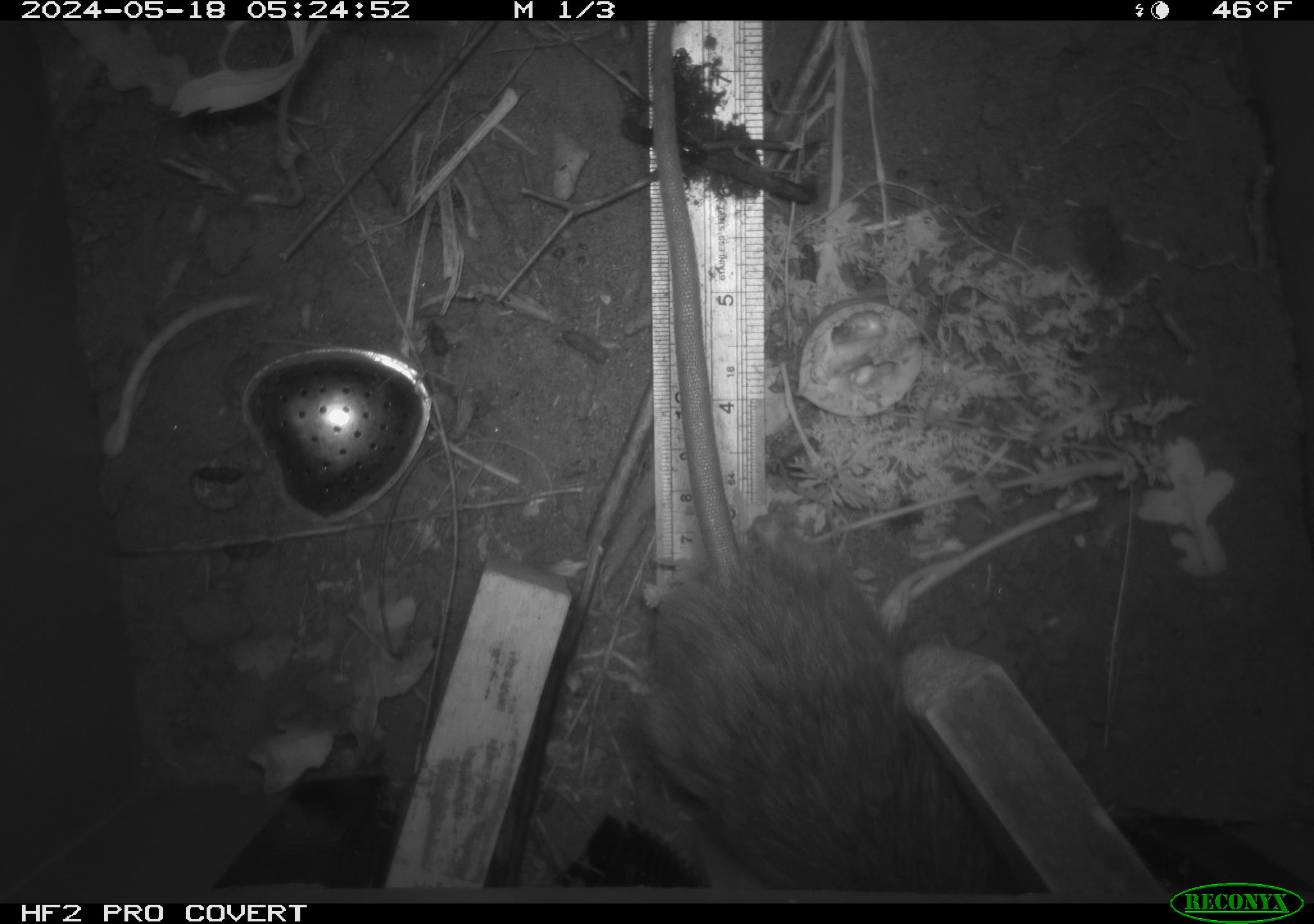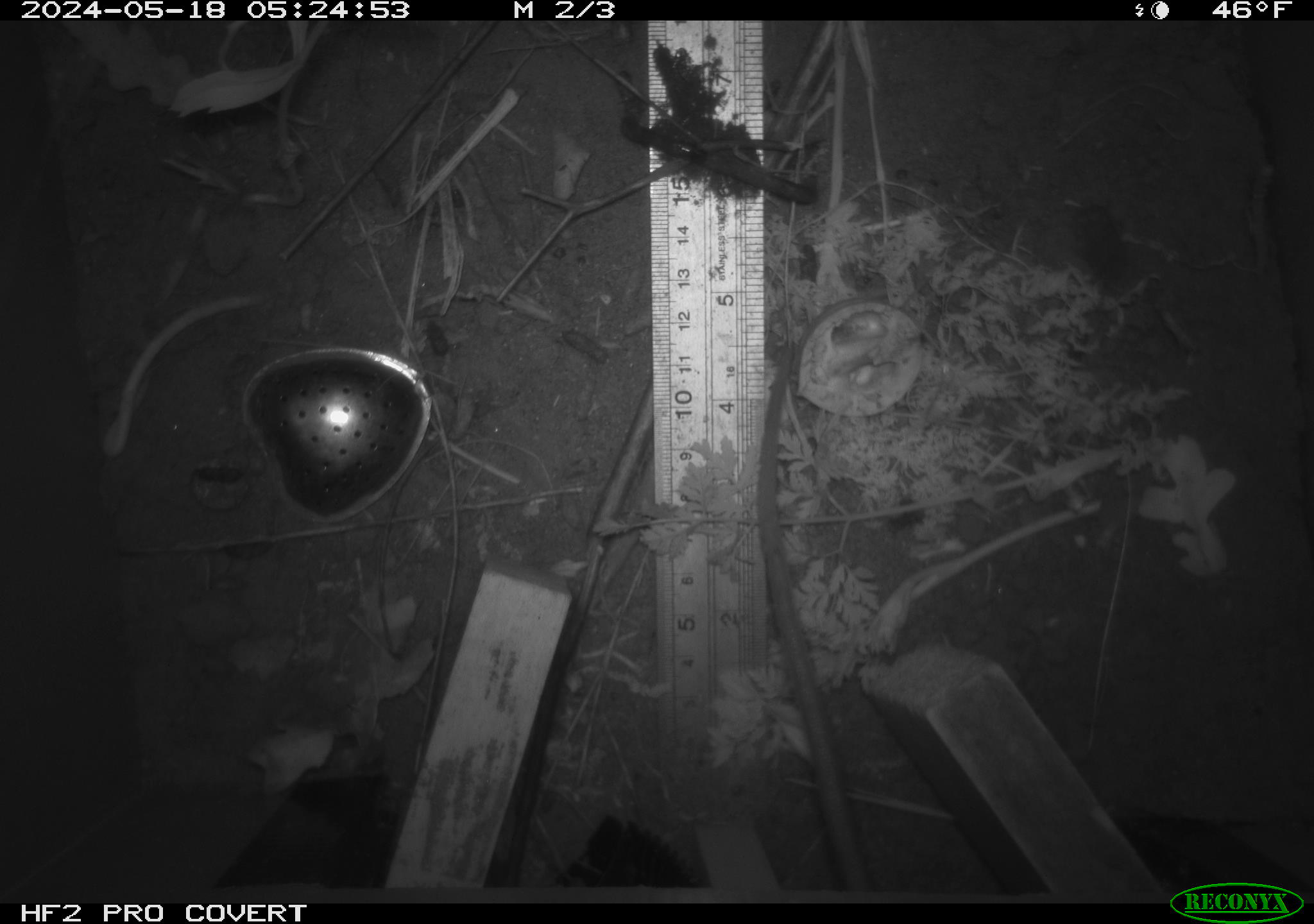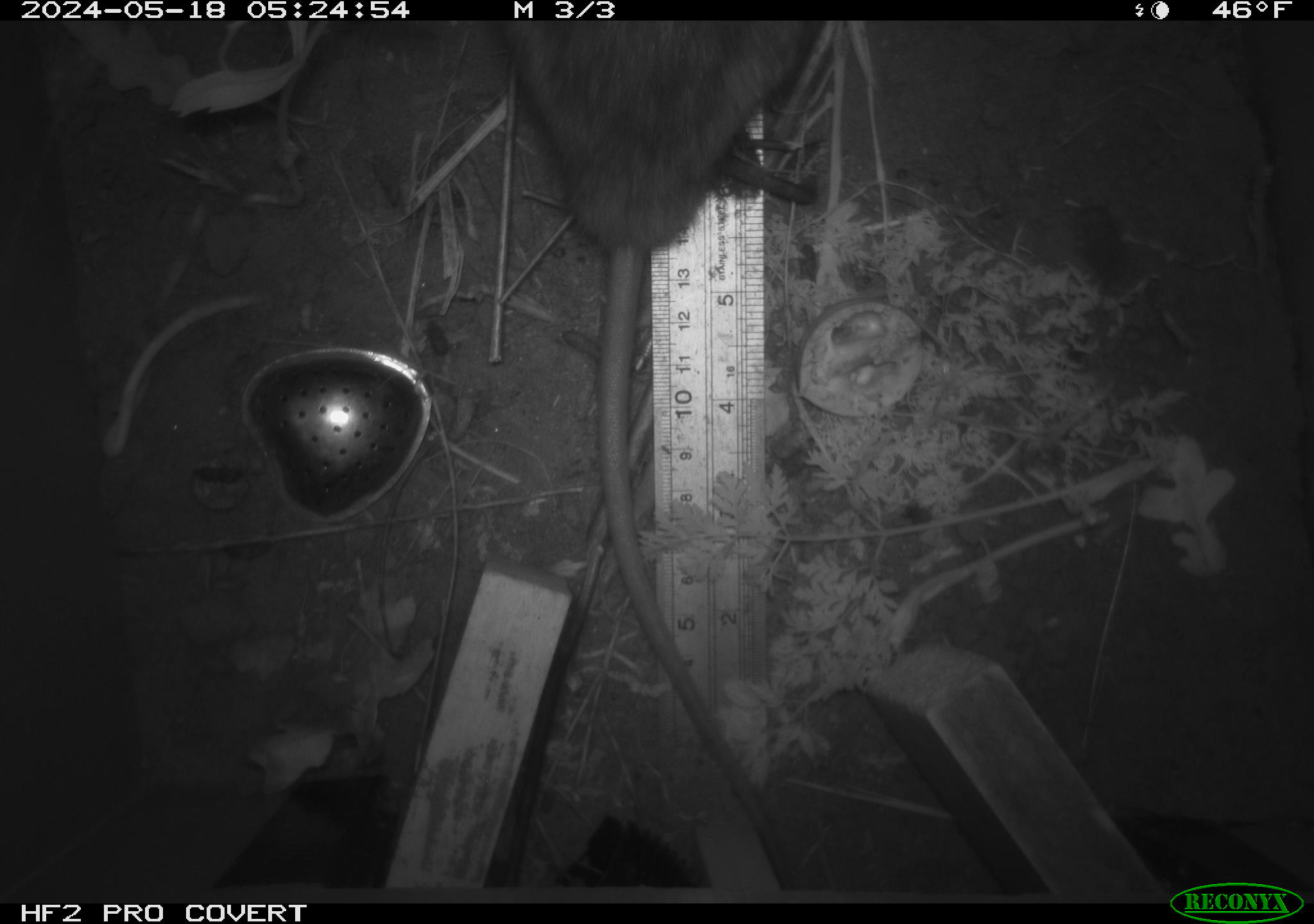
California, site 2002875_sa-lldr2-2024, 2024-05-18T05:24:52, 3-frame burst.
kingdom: Animalia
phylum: Chordata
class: Mammalia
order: Rodentia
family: Muridae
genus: Rattus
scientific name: Rattus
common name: rat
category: rattus species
Rattus species (rat) (Rattus).